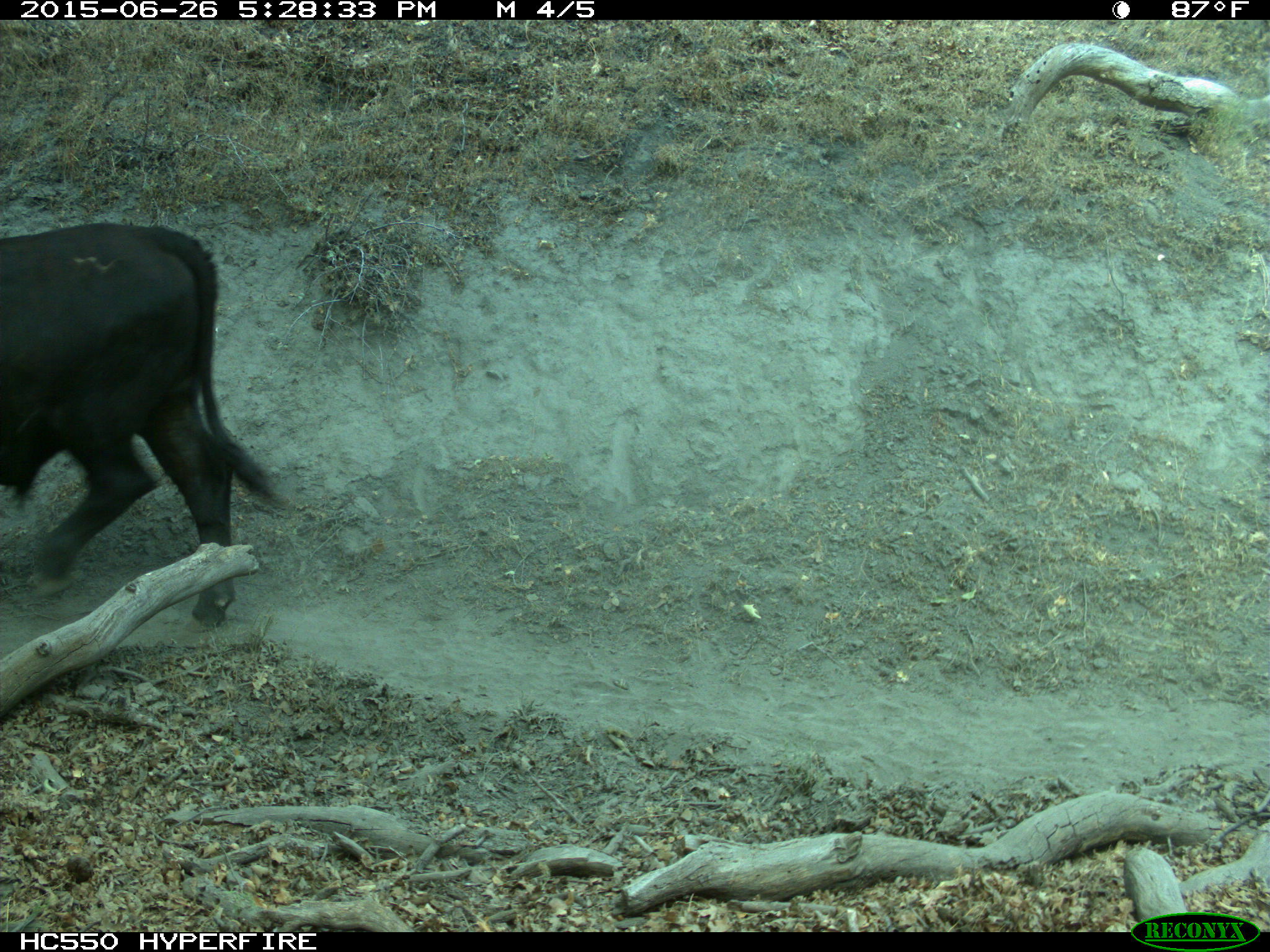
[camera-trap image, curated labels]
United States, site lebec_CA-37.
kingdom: Animalia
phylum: Chordata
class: Mammalia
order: Artiodactyla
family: Bovidae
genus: Bos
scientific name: Bos taurus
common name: domestic cow